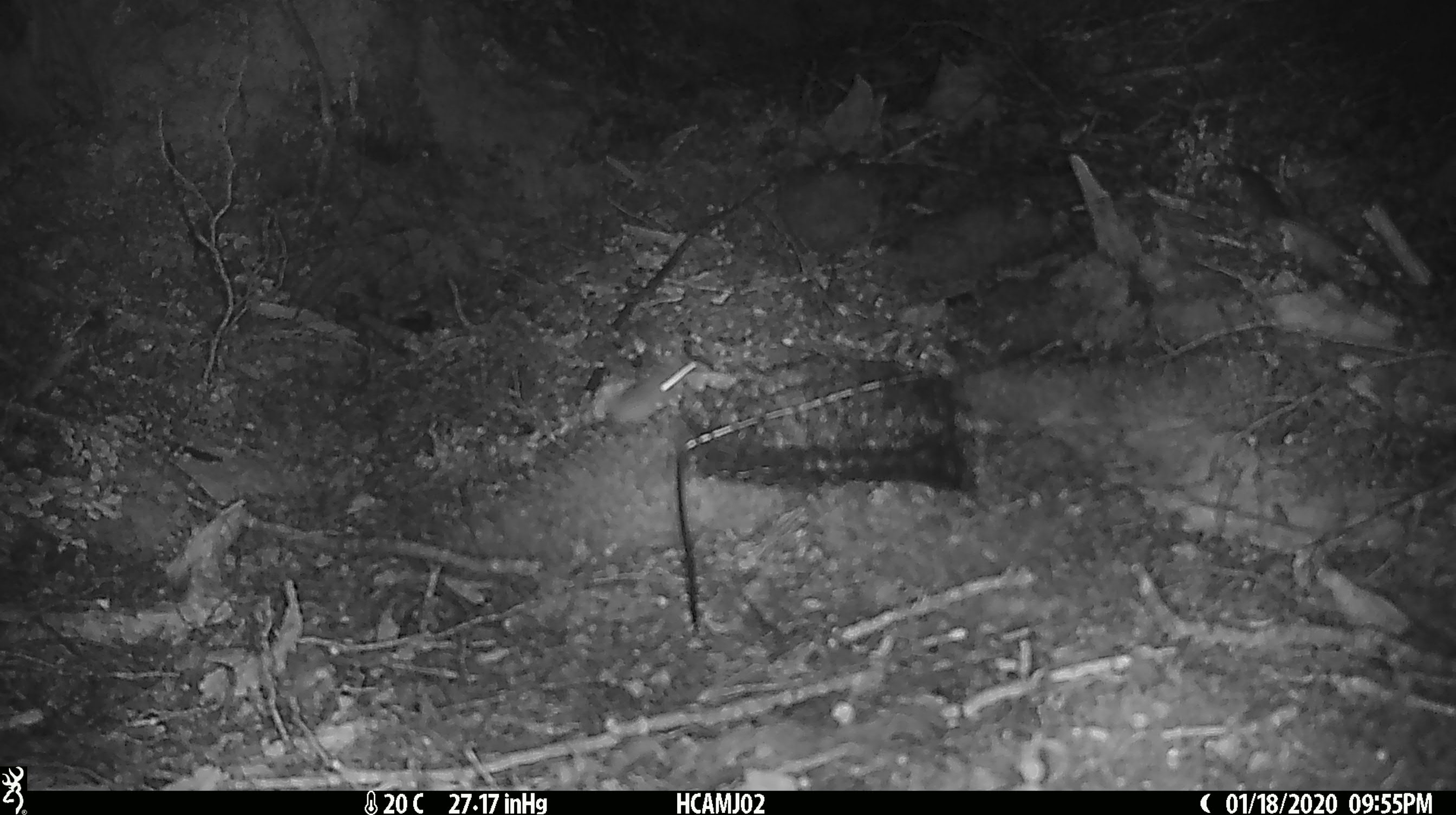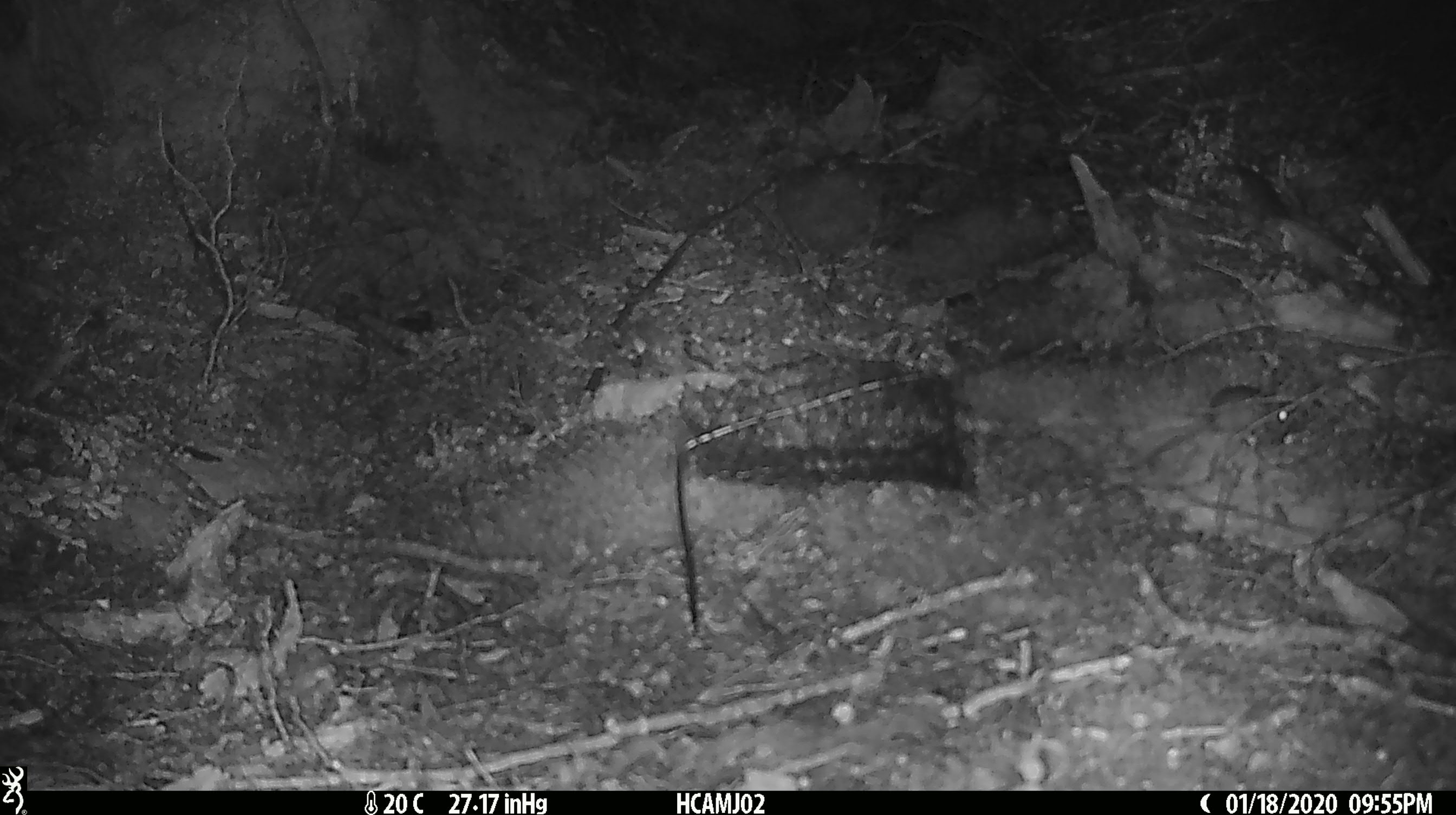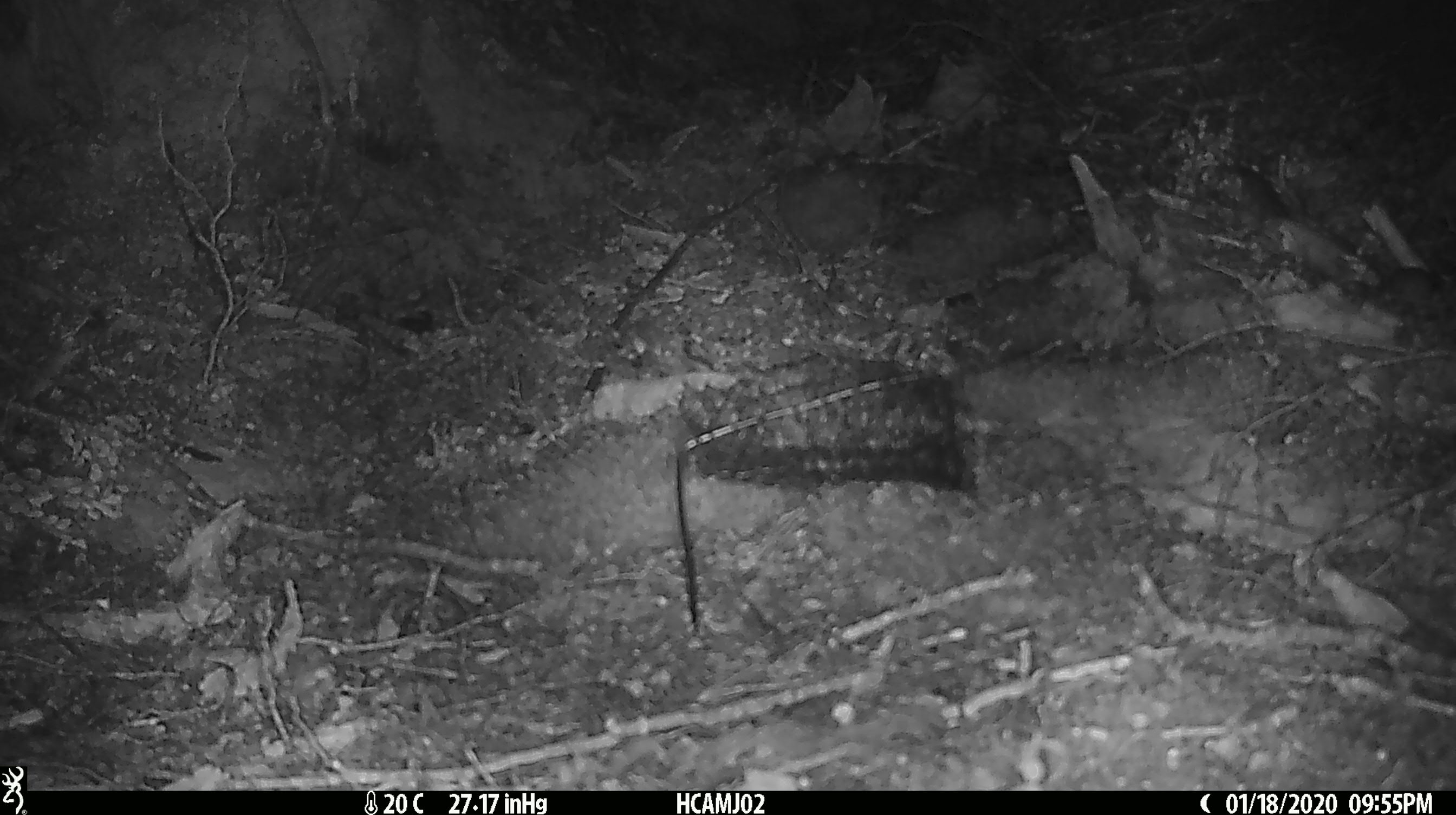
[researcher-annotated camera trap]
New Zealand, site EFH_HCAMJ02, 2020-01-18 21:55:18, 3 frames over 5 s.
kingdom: Animalia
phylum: Chordata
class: Mammalia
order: Rodentia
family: Muridae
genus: Mus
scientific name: Mus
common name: mouse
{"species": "mouse (Mus)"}